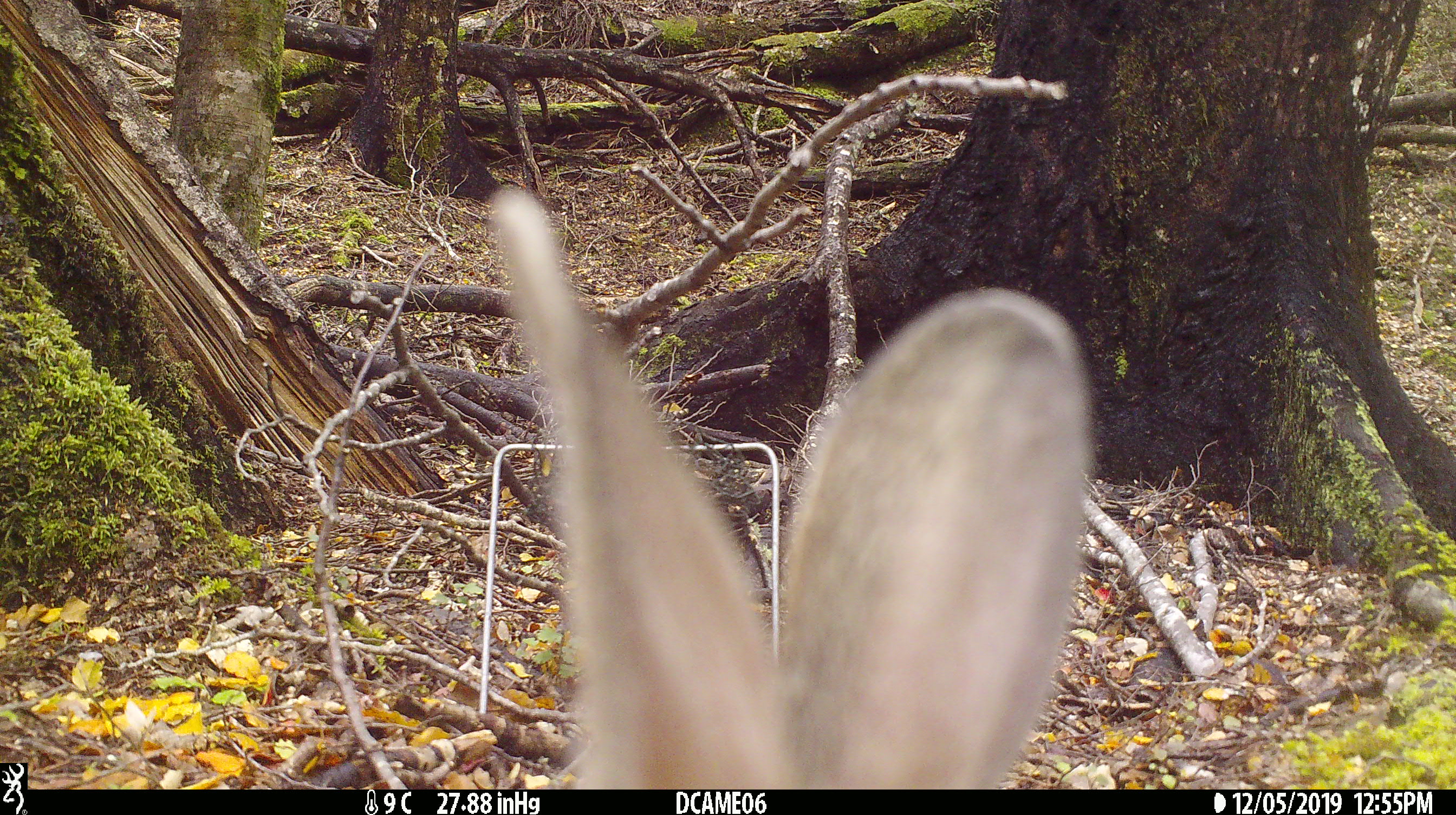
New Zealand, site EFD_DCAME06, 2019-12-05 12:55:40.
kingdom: Animalia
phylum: Chordata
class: Mammalia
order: Lagomorpha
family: Leporidae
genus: Oryctolagus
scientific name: Oryctolagus cuniculus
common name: european rabbit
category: rabbit